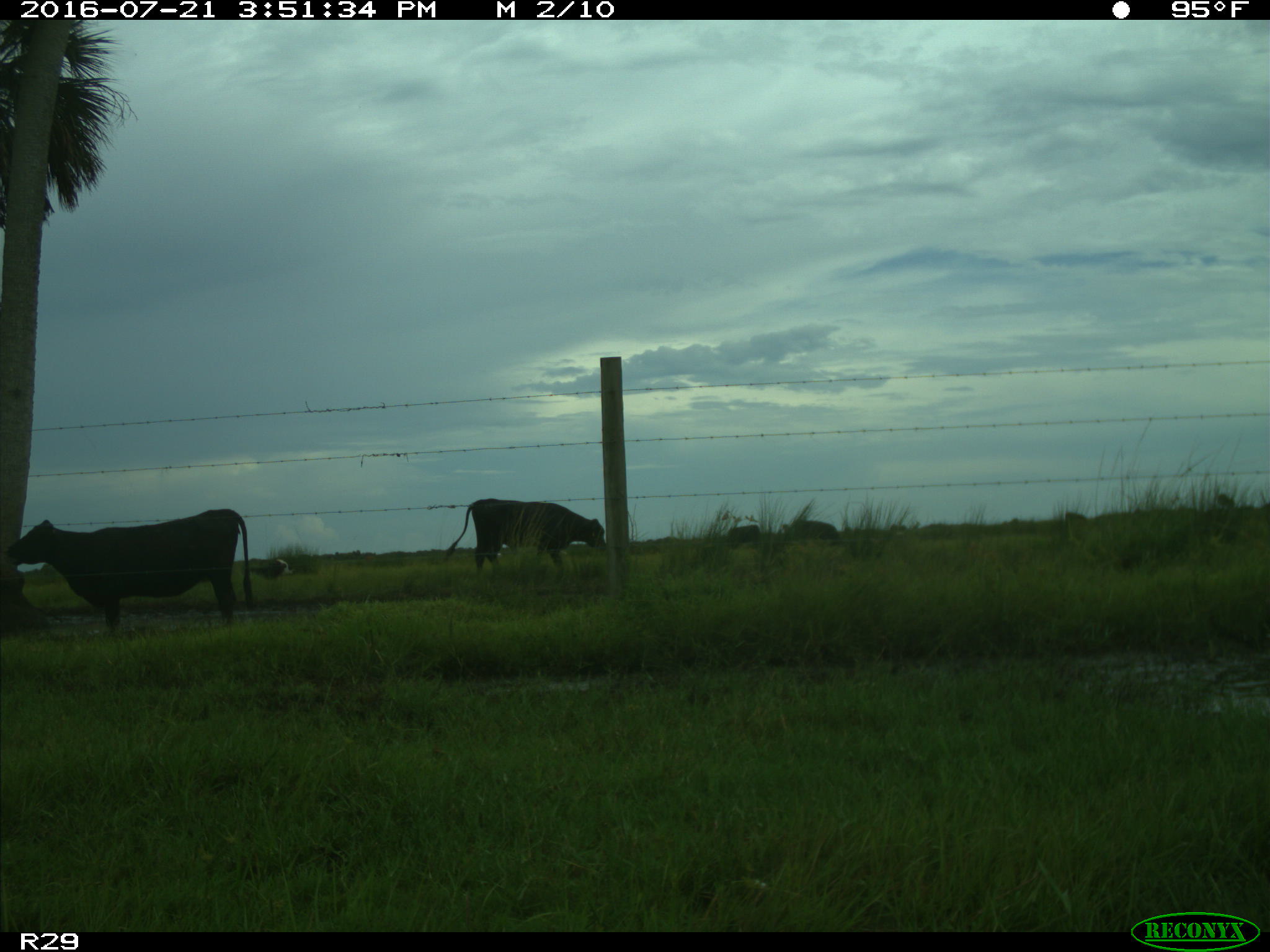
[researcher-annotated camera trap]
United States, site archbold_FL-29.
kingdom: Animalia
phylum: Chordata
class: Mammalia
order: Artiodactyla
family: Bovidae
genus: Bos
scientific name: Bos taurus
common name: domestic cow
Bos taurus (domestic cow).